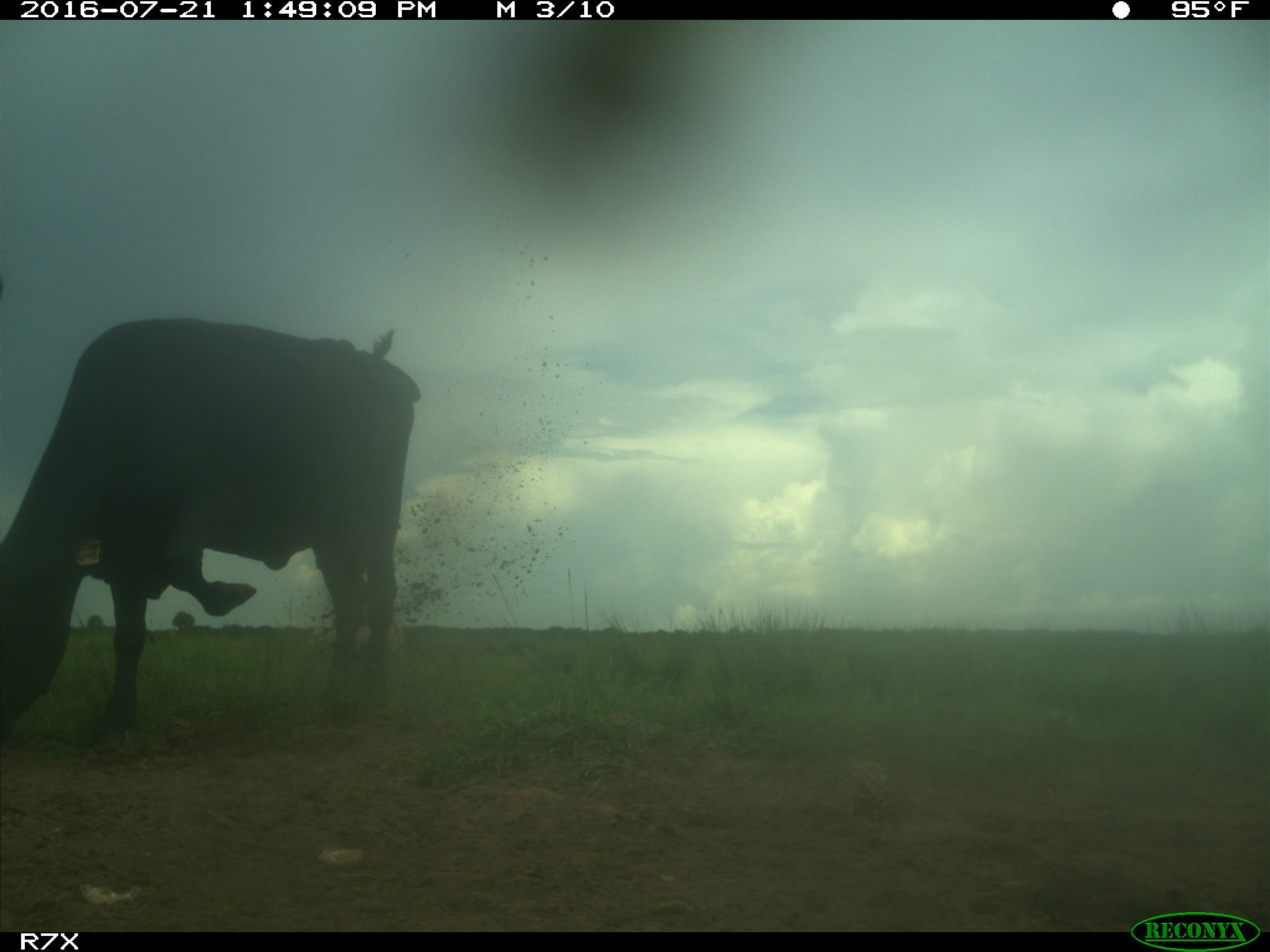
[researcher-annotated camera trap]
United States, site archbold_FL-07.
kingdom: Animalia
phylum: Chordata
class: Mammalia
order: Artiodactyla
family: Bovidae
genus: Bos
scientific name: Bos taurus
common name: domestic cow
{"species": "Bos taurus (domestic cow)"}